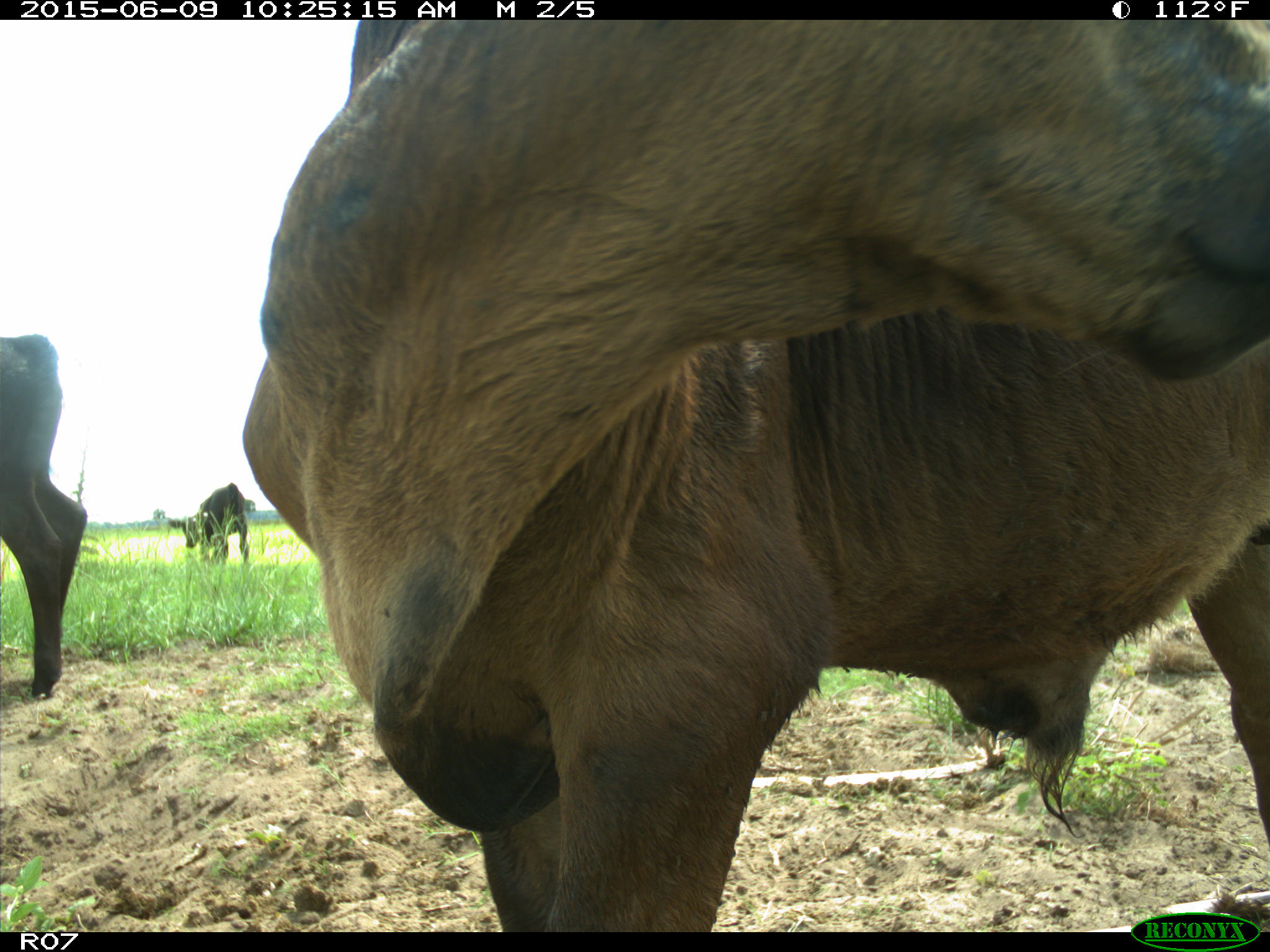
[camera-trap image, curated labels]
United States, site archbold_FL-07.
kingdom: Animalia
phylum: Chordata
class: Mammalia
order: Artiodactyla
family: Bovidae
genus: Bos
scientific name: Bos taurus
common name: domestic cow